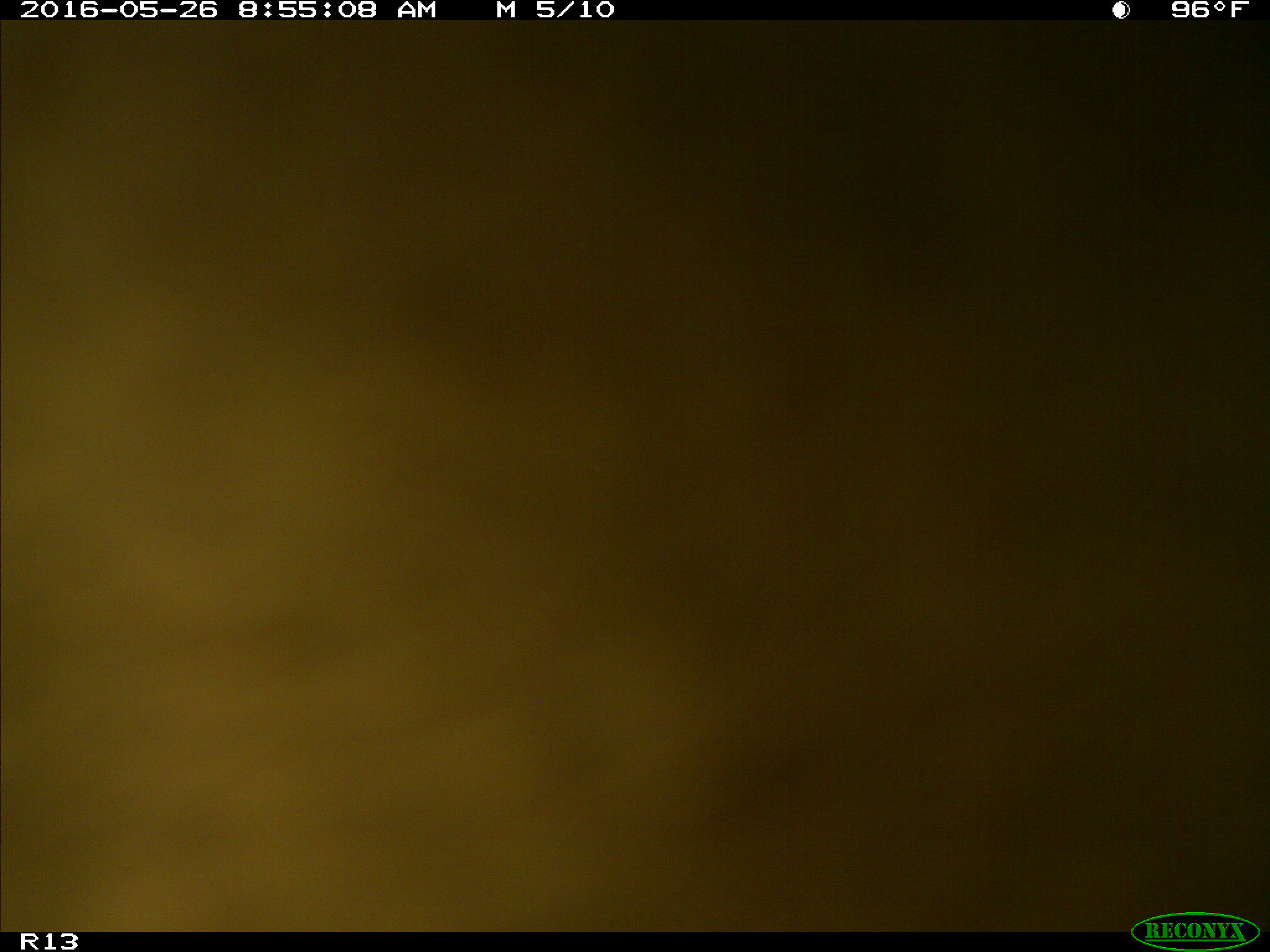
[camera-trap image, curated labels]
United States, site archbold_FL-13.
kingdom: Animalia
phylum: Chordata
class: Mammalia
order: Artiodactyla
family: Bovidae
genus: Bos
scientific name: Bos taurus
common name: domestic cow